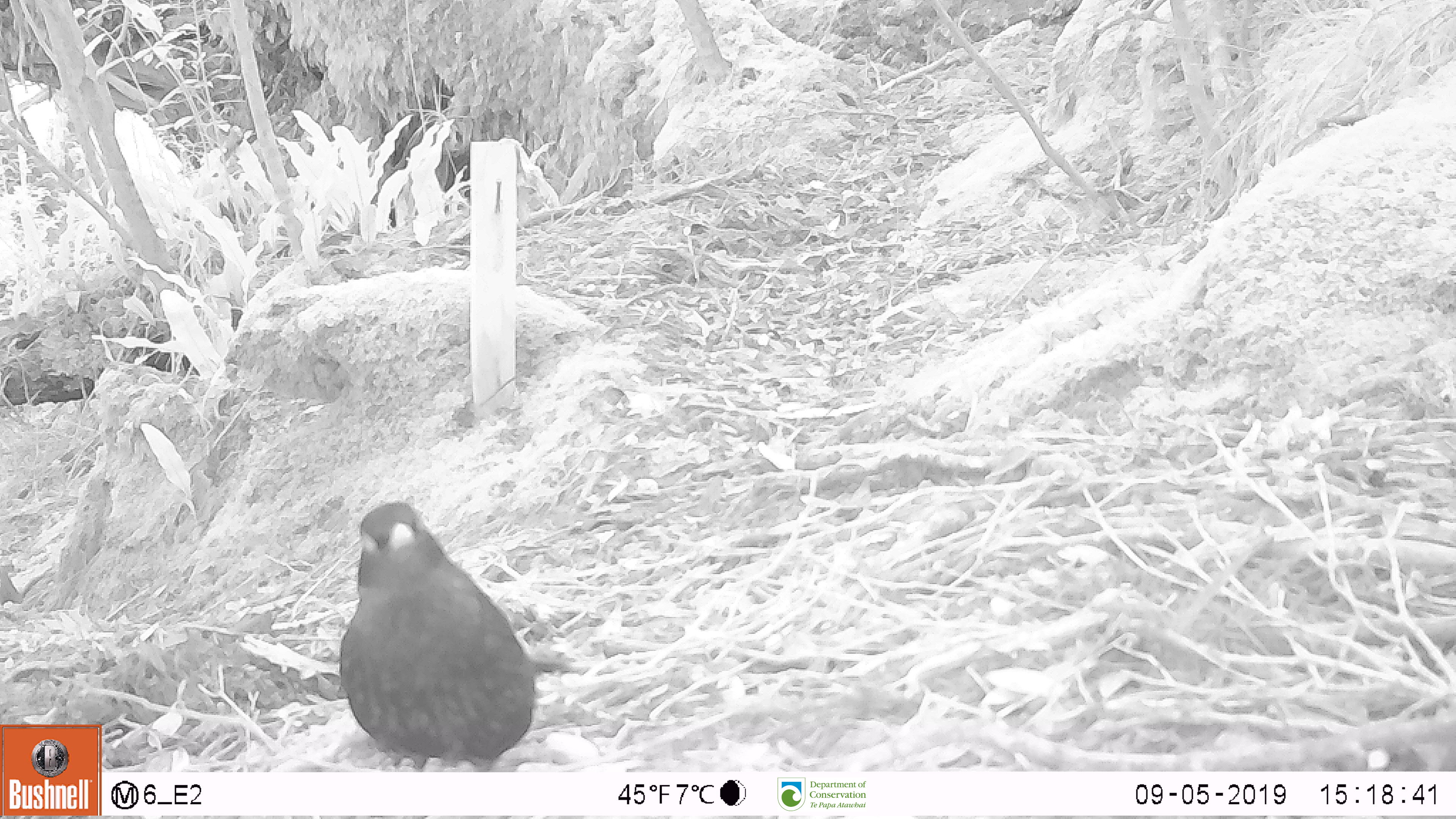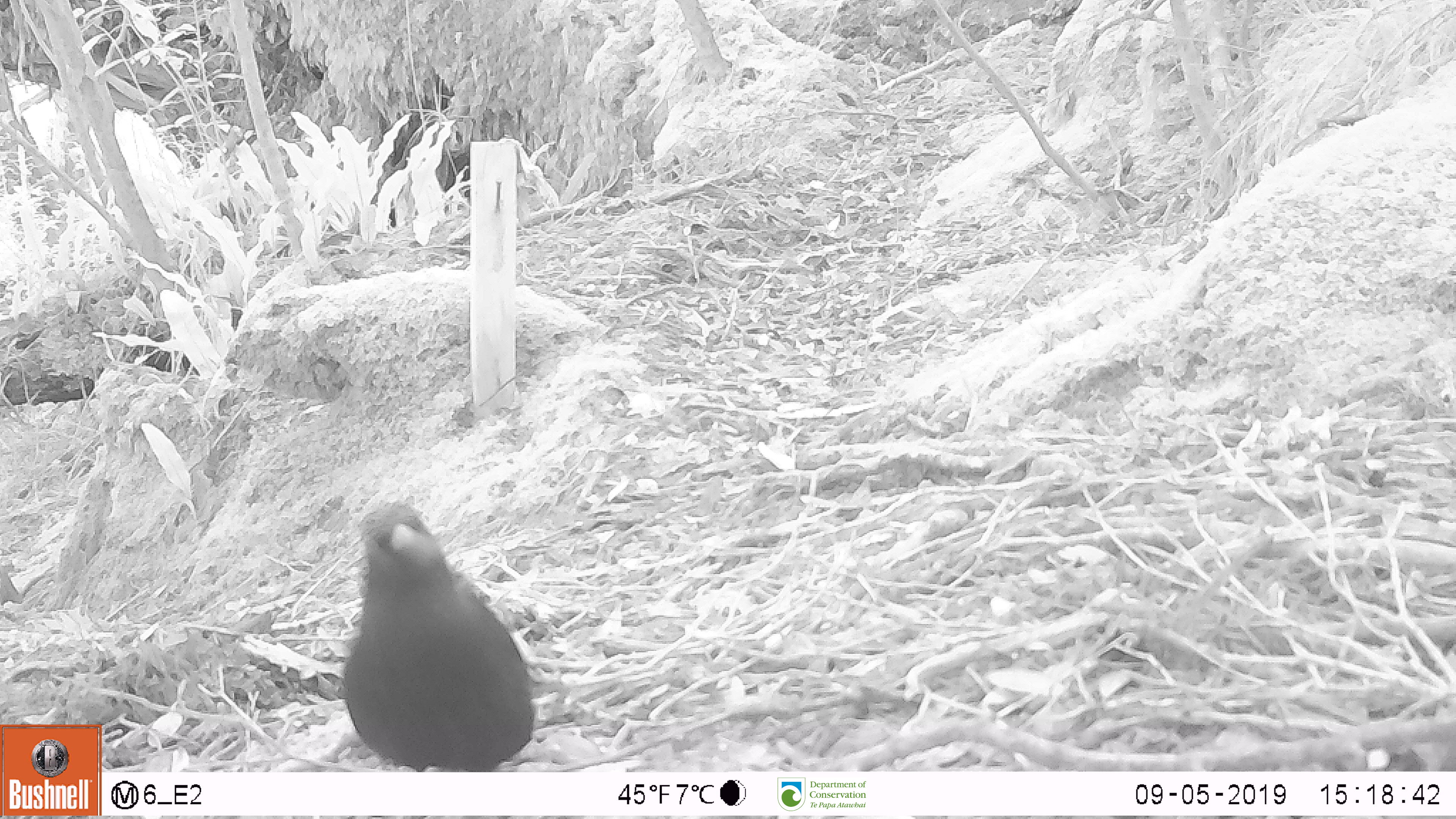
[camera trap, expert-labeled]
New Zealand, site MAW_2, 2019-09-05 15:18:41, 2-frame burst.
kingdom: Animalia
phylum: Chordata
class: Aves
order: Passeriformes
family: Turdidae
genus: Turdus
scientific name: Turdus merula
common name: eurasian blackbird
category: blackbird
Blackbird (eurasian blackbird) (Turdus merula).